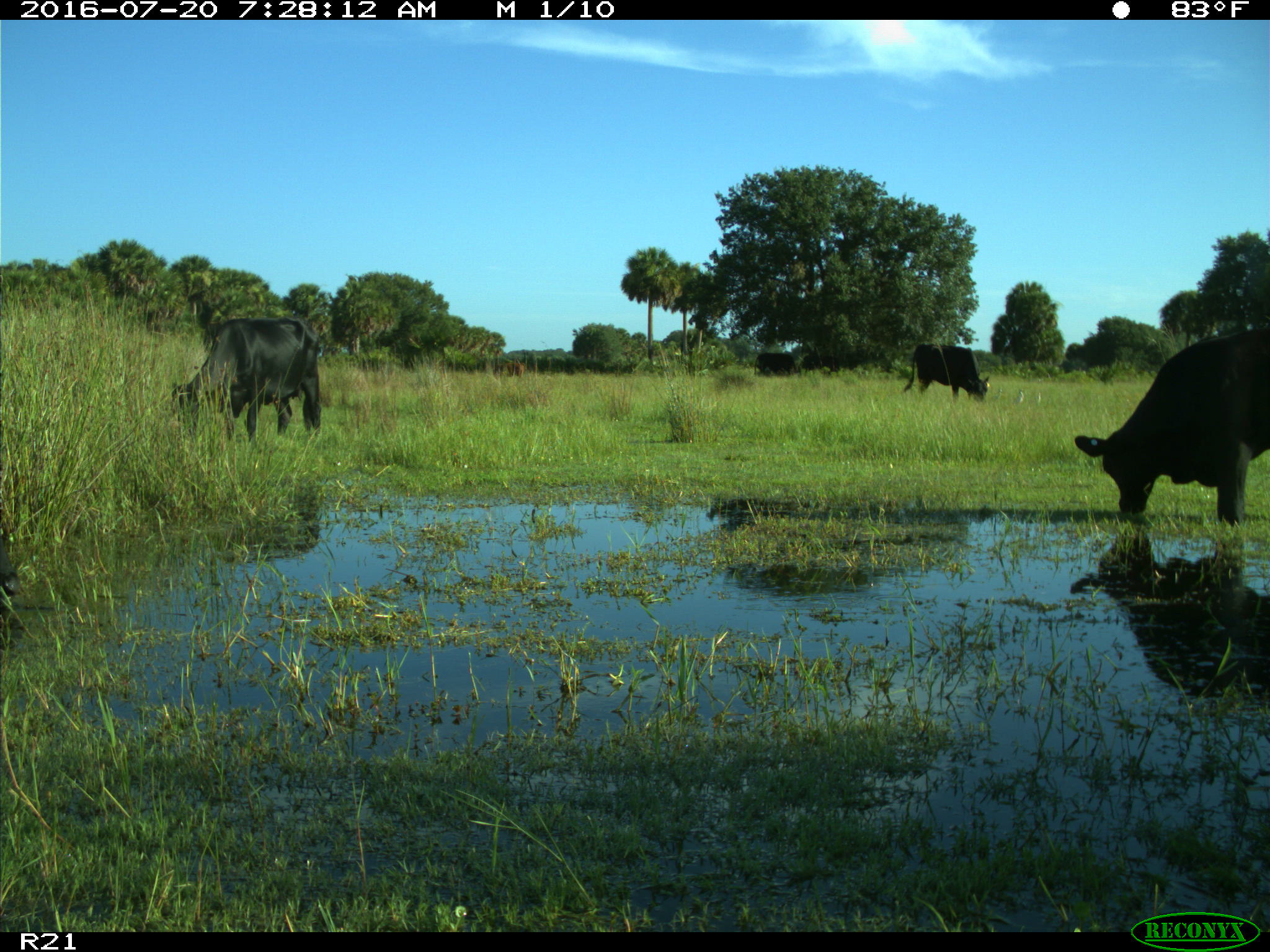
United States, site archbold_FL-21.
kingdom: Animalia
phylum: Chordata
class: Mammalia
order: Artiodactyla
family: Bovidae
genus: Bos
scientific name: Bos taurus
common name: domestic cow